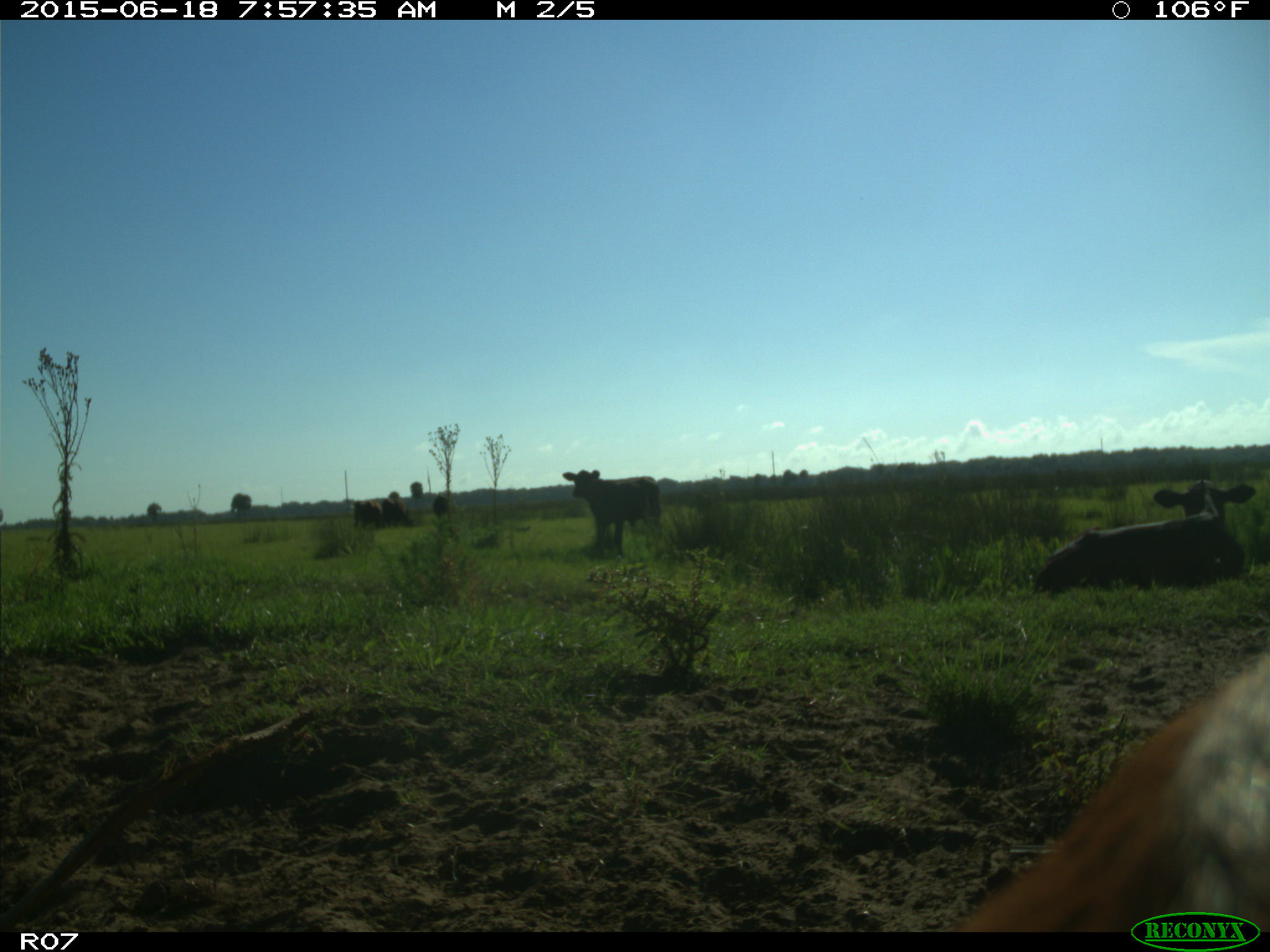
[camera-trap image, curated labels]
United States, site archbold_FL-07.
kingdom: Animalia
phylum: Chordata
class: Mammalia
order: Artiodactyla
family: Bovidae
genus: Bos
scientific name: Bos taurus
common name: domestic cow